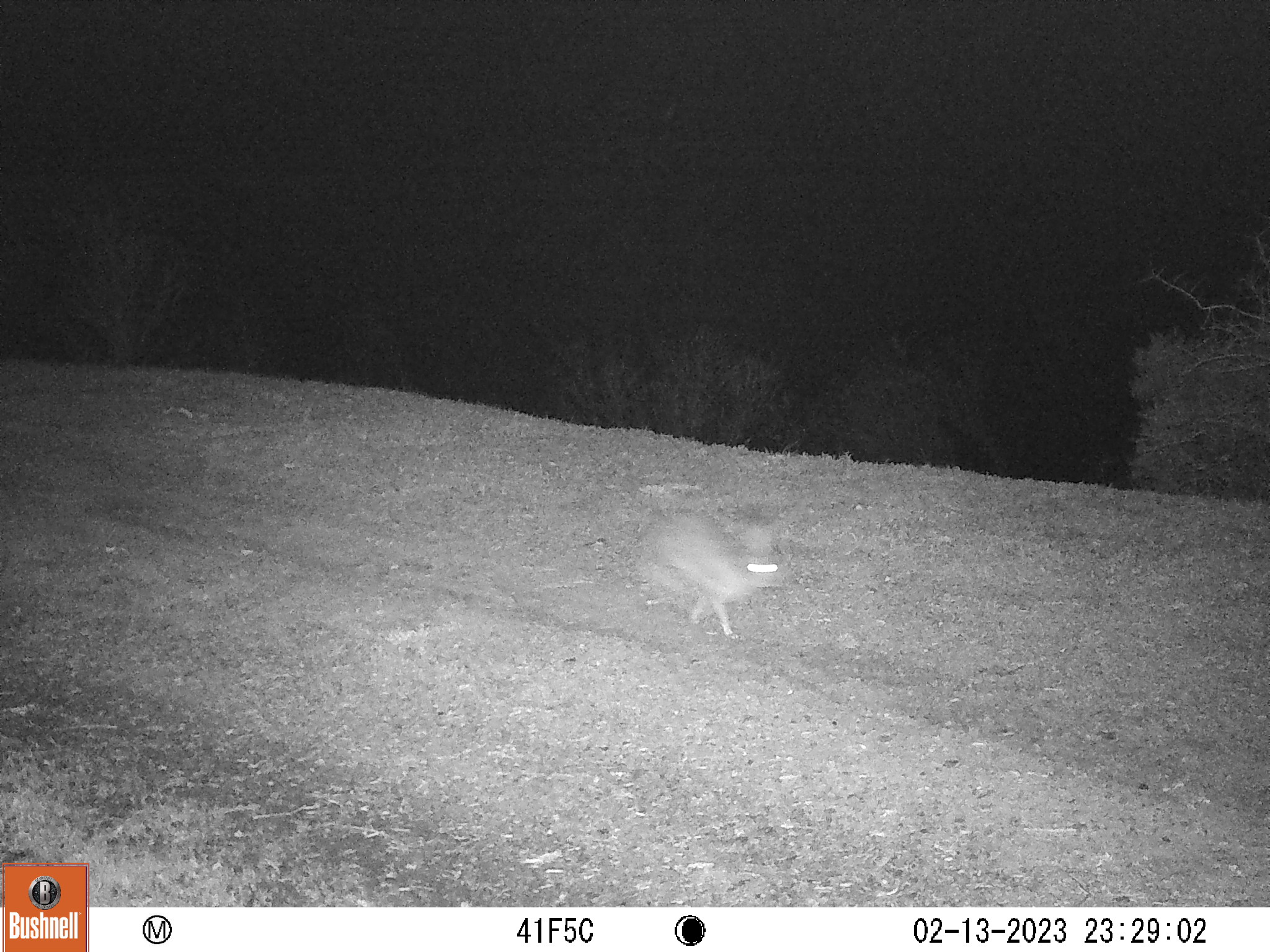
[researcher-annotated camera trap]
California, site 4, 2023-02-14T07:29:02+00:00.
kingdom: Animalia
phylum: Chordata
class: Mammalia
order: Lagomorpha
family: Leporidae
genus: Lepus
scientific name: Lepus californicus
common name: black-tailed jackrabbit